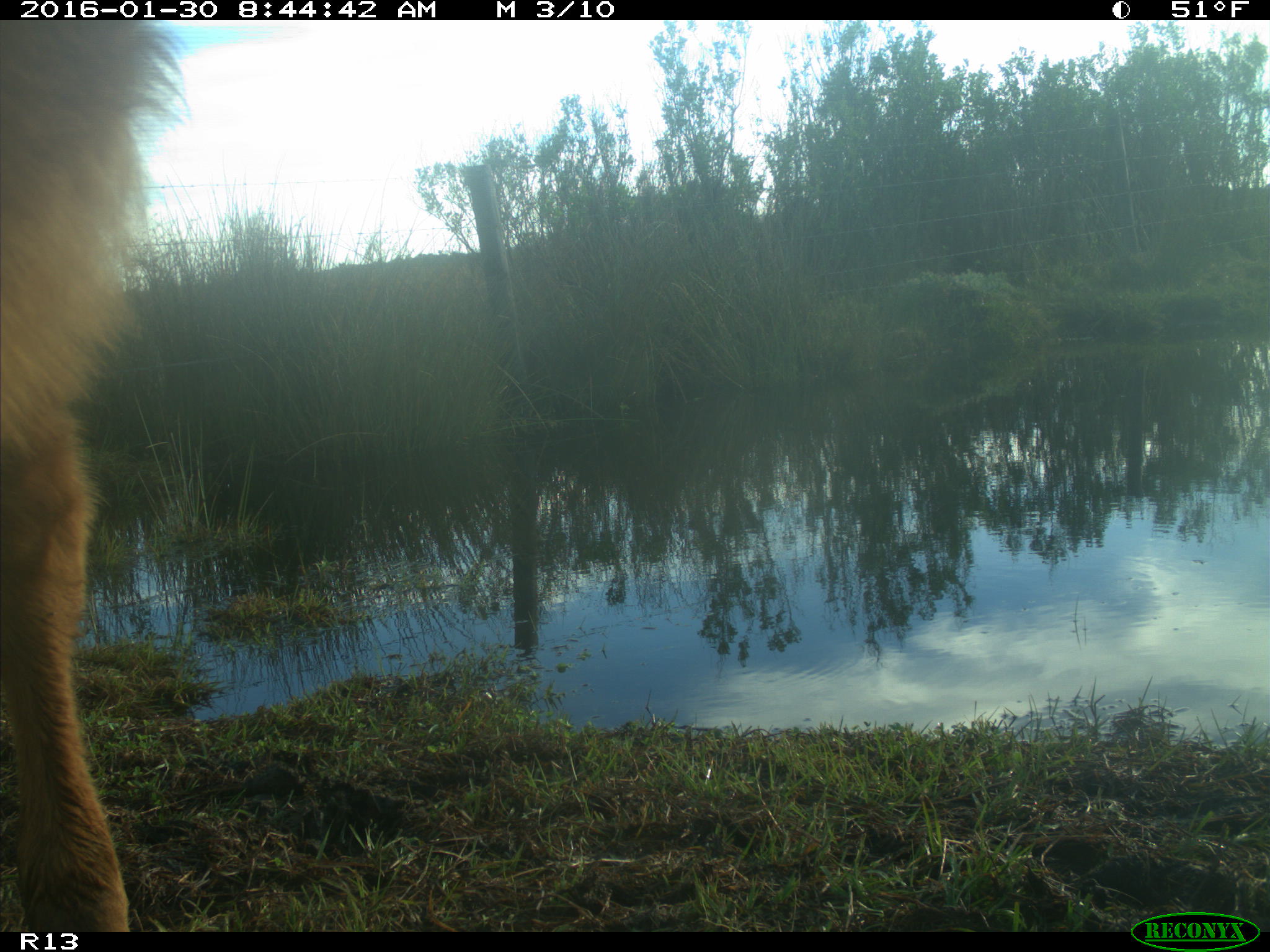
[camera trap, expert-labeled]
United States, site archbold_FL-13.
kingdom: Animalia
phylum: Chordata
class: Mammalia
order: Artiodactyla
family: Bovidae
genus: Bos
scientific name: Bos taurus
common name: domestic cow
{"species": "Bos taurus (domestic cow)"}